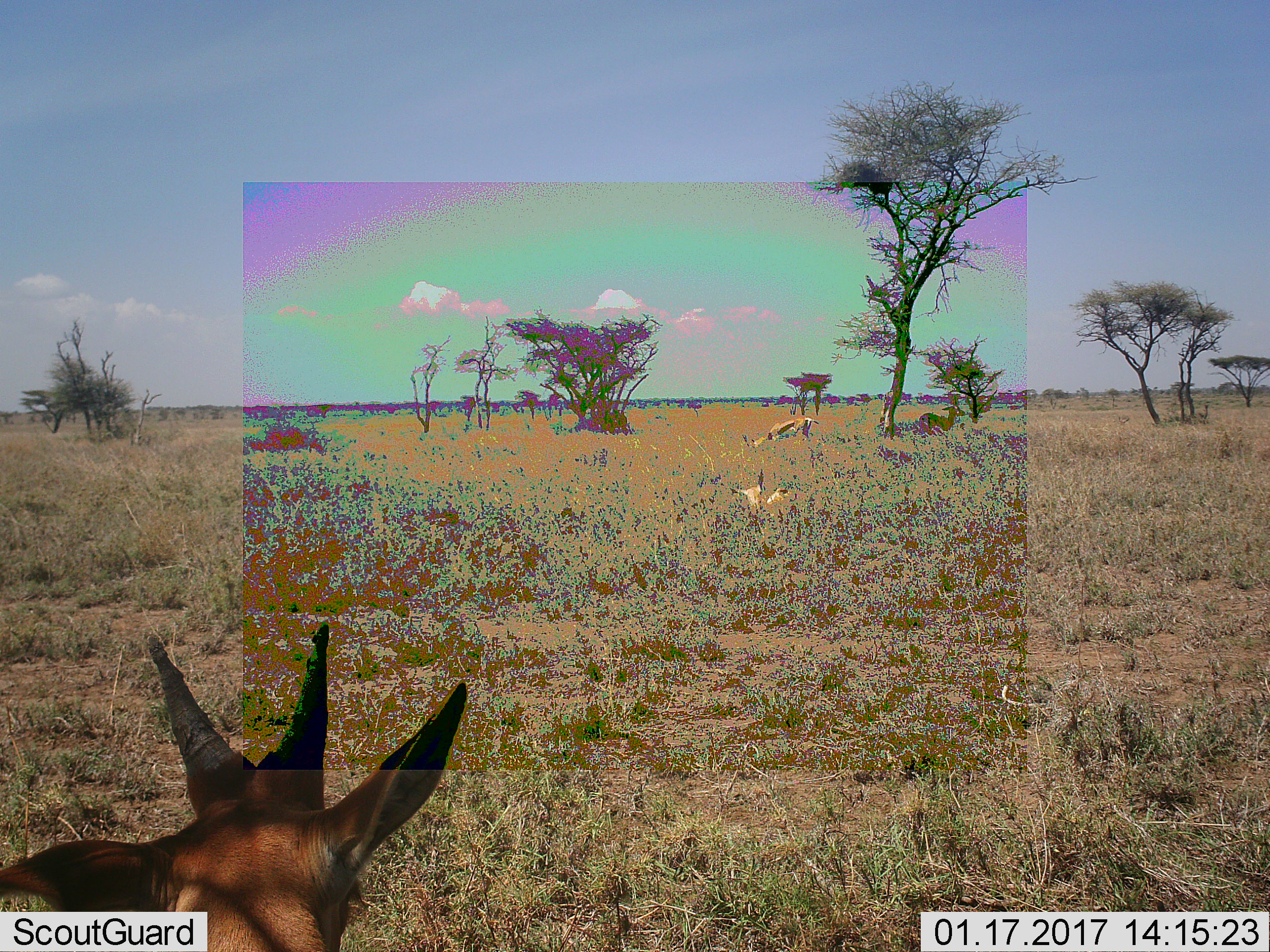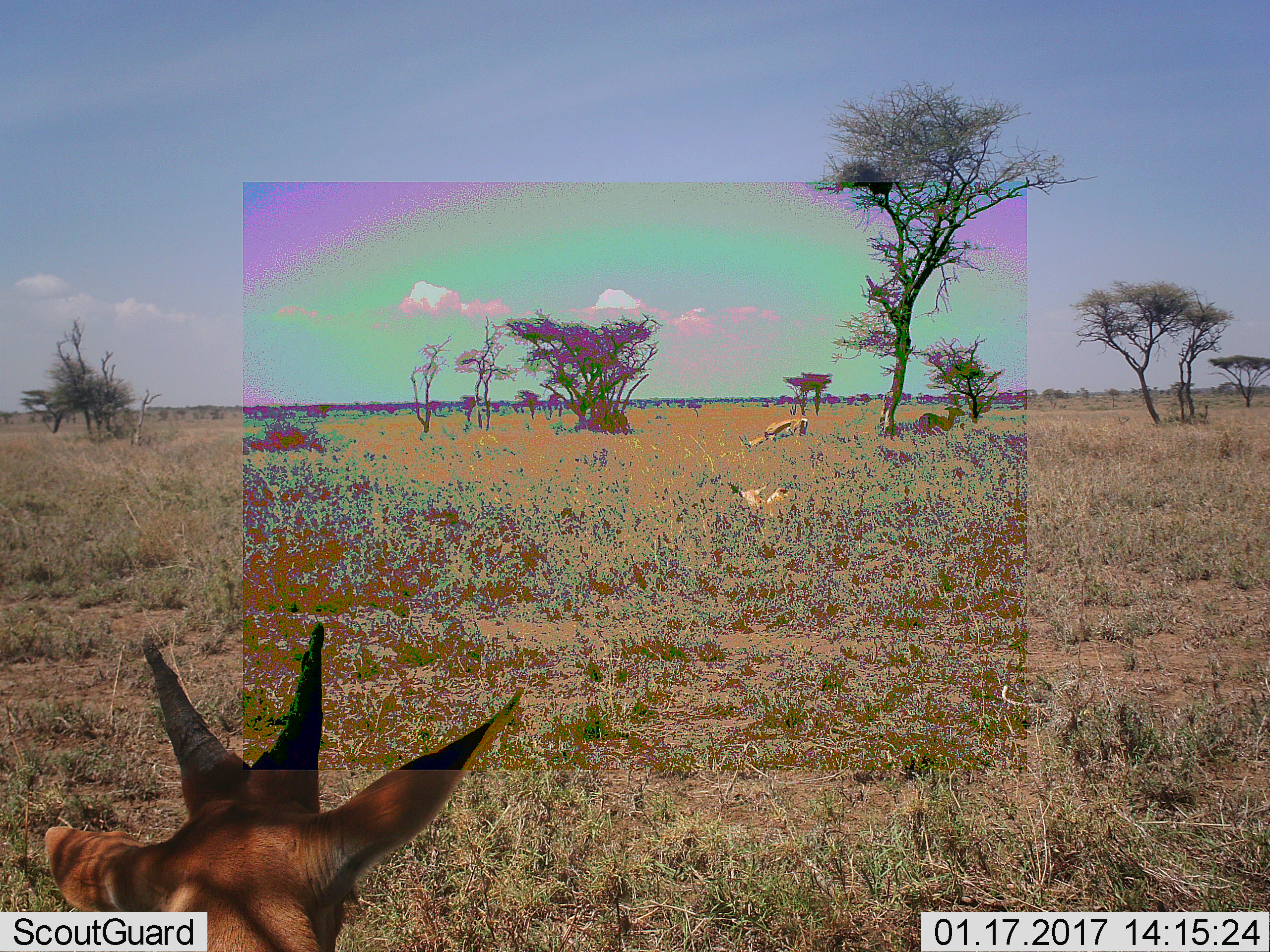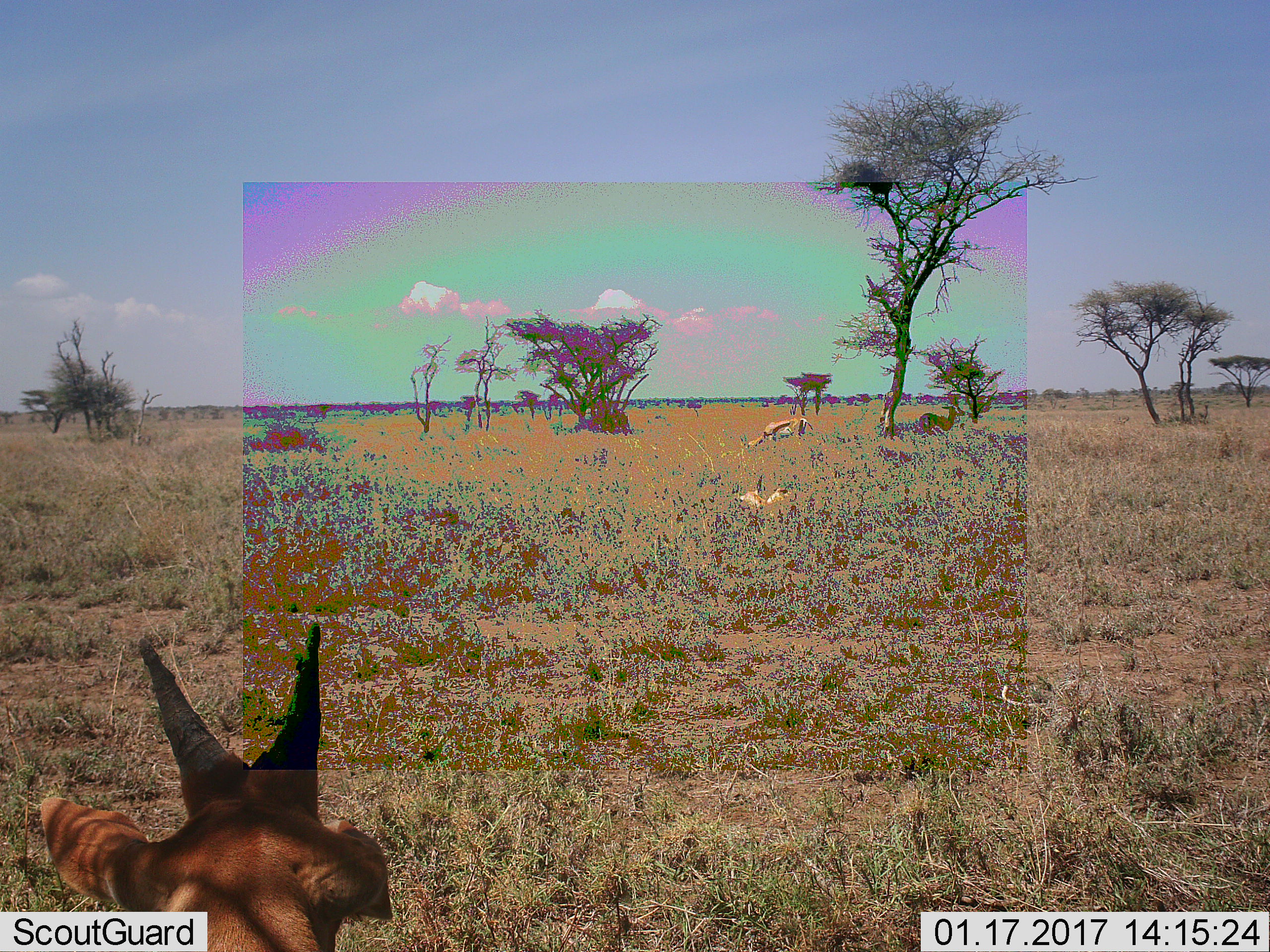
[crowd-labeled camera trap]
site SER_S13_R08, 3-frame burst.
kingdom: Animalia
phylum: Chordata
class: Mammalia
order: Artiodactyla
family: Bovidae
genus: Eudorcas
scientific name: Eudorcas thomsonii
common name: thomson's gazelle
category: gazellethomsons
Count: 3.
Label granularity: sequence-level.